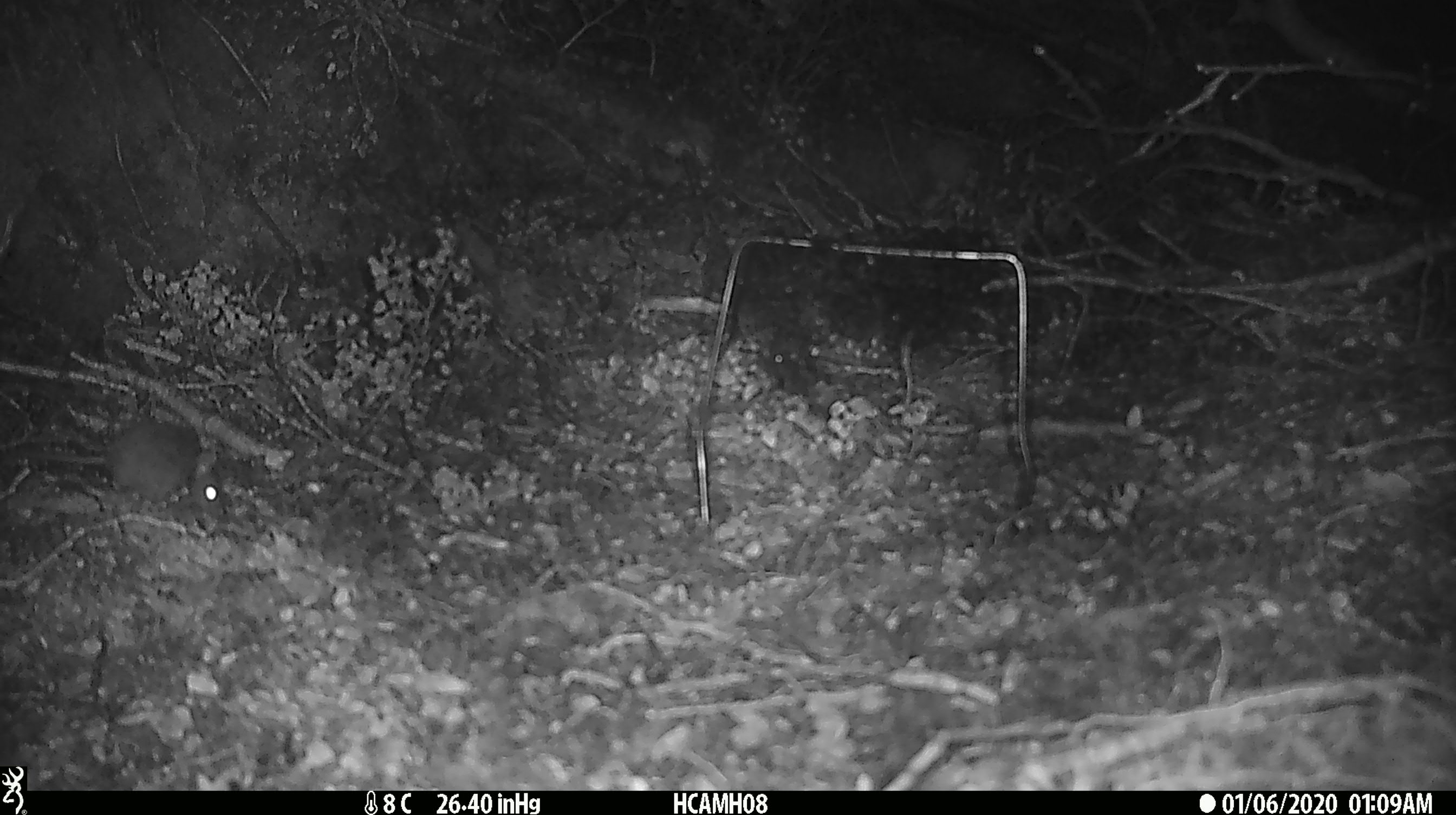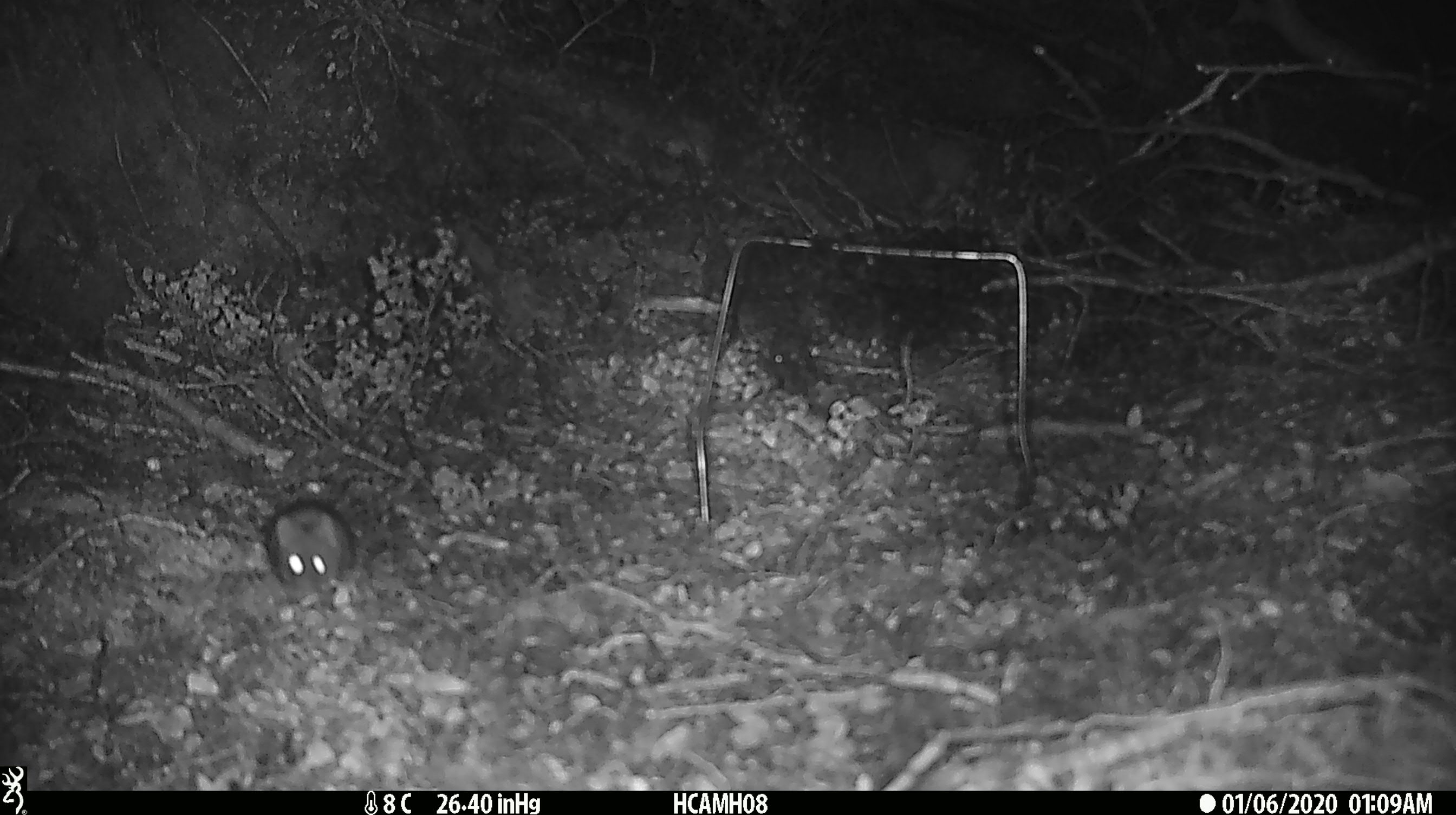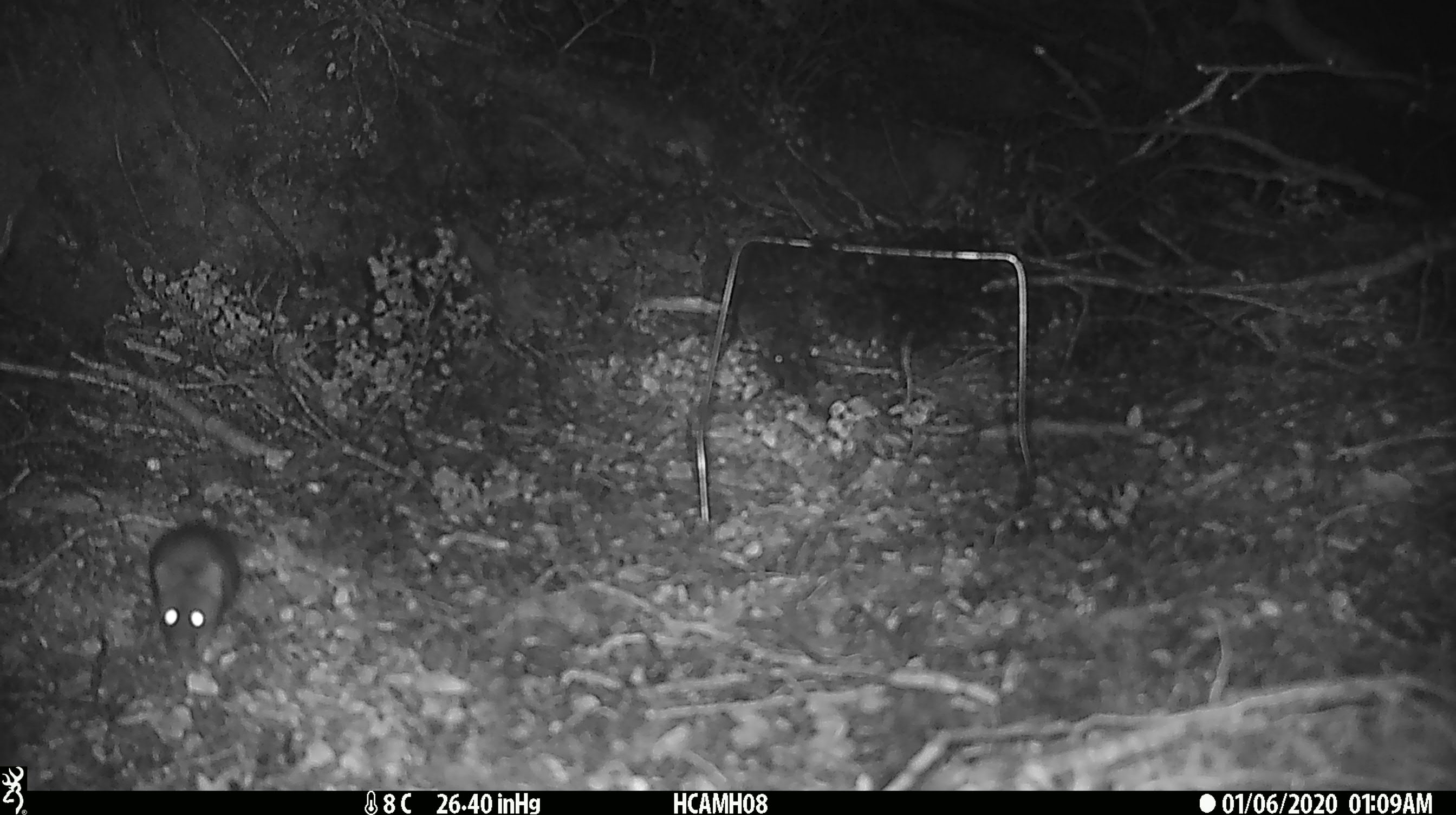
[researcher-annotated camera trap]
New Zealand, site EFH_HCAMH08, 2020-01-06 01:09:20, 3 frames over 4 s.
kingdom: Animalia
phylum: Chordata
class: Mammalia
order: Rodentia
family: Muridae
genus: Mus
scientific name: Mus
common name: mouse